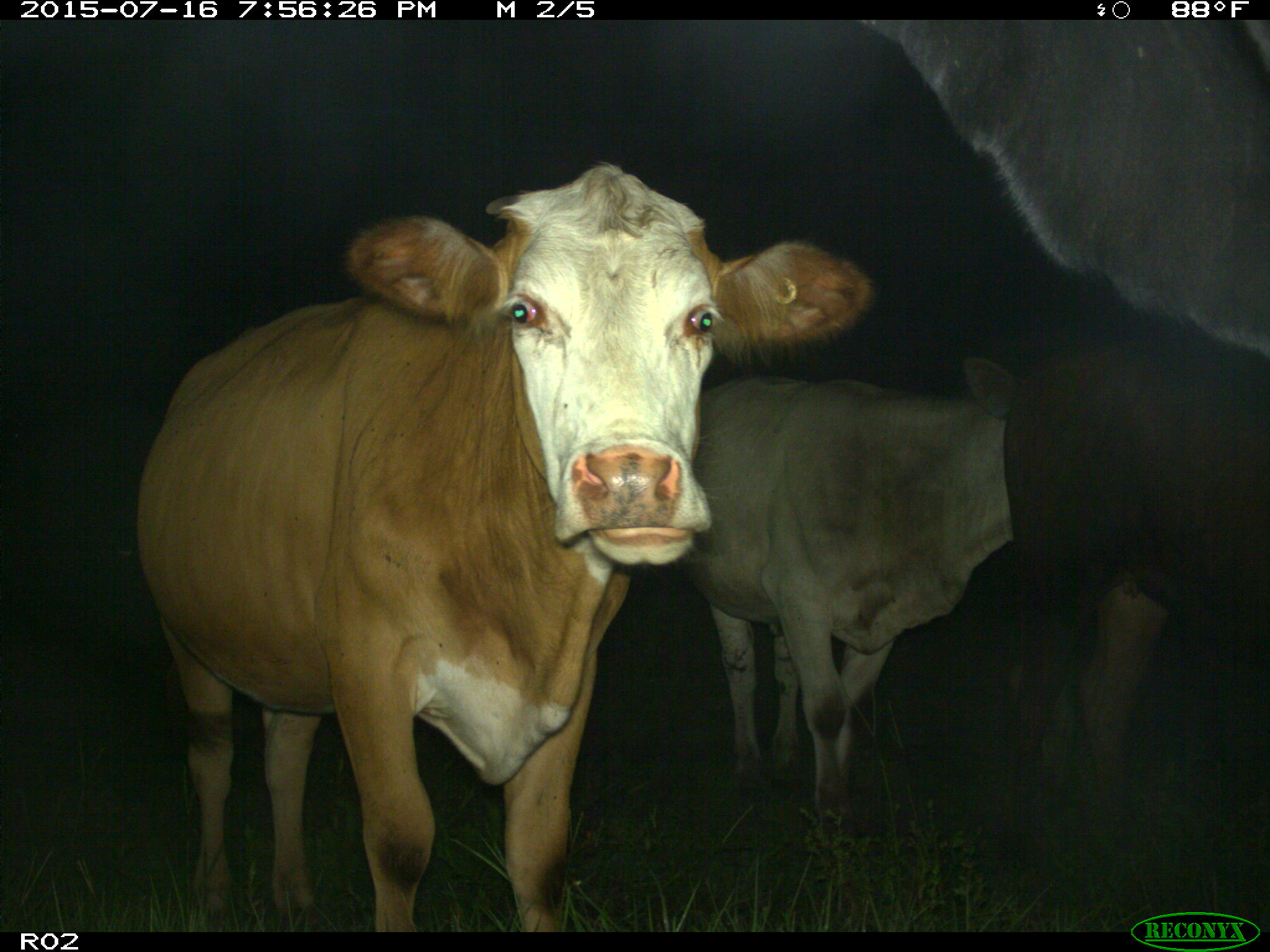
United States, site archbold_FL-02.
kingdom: Animalia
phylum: Chordata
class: Mammalia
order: Artiodactyla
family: Bovidae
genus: Bos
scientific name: Bos taurus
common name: domestic cow